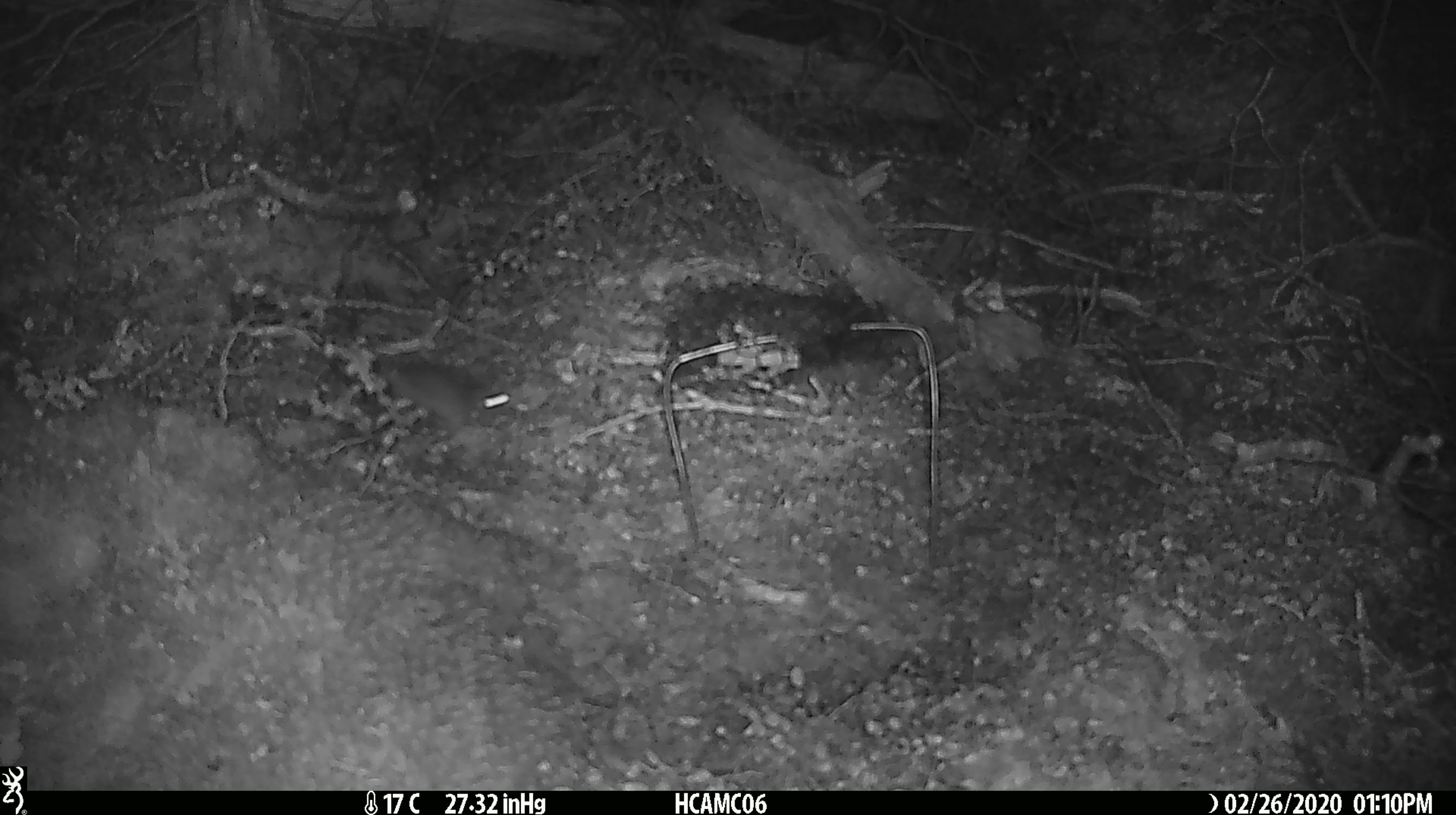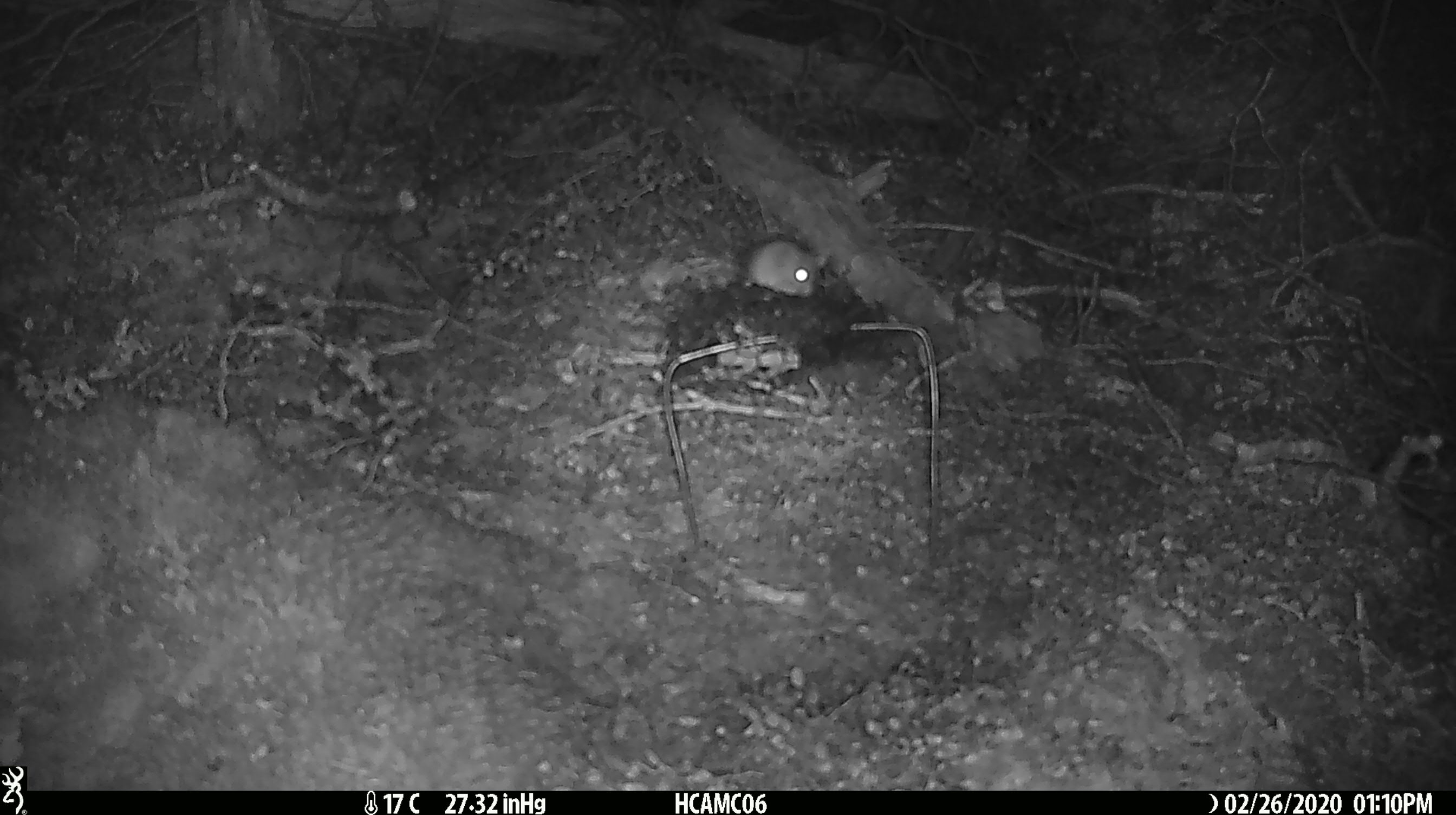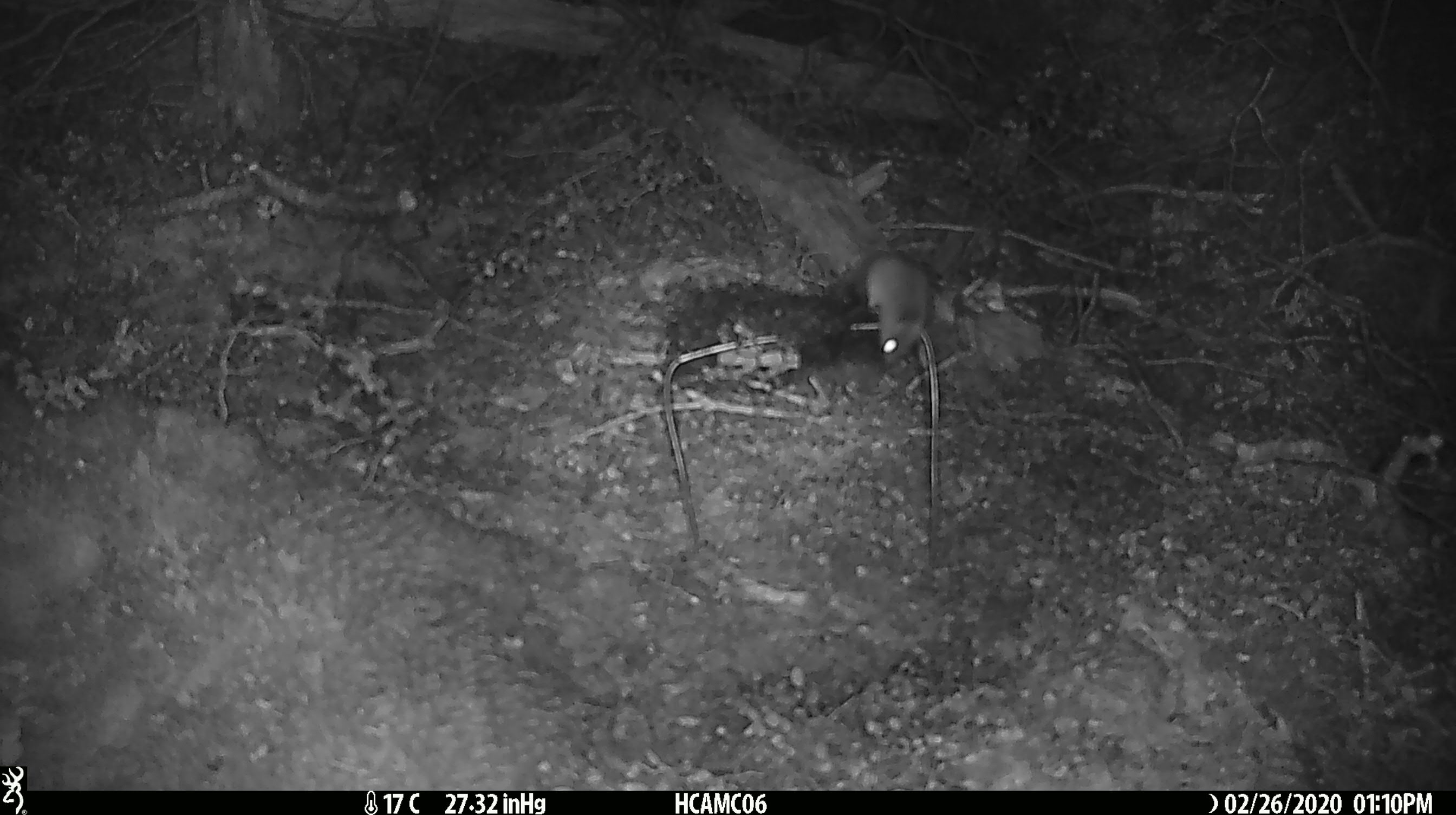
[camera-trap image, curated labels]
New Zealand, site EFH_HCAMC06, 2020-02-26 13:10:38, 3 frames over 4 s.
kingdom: Animalia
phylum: Chordata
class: Mammalia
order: Rodentia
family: Muridae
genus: Mus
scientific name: Mus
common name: mouse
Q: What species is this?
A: Mouse (Mus).